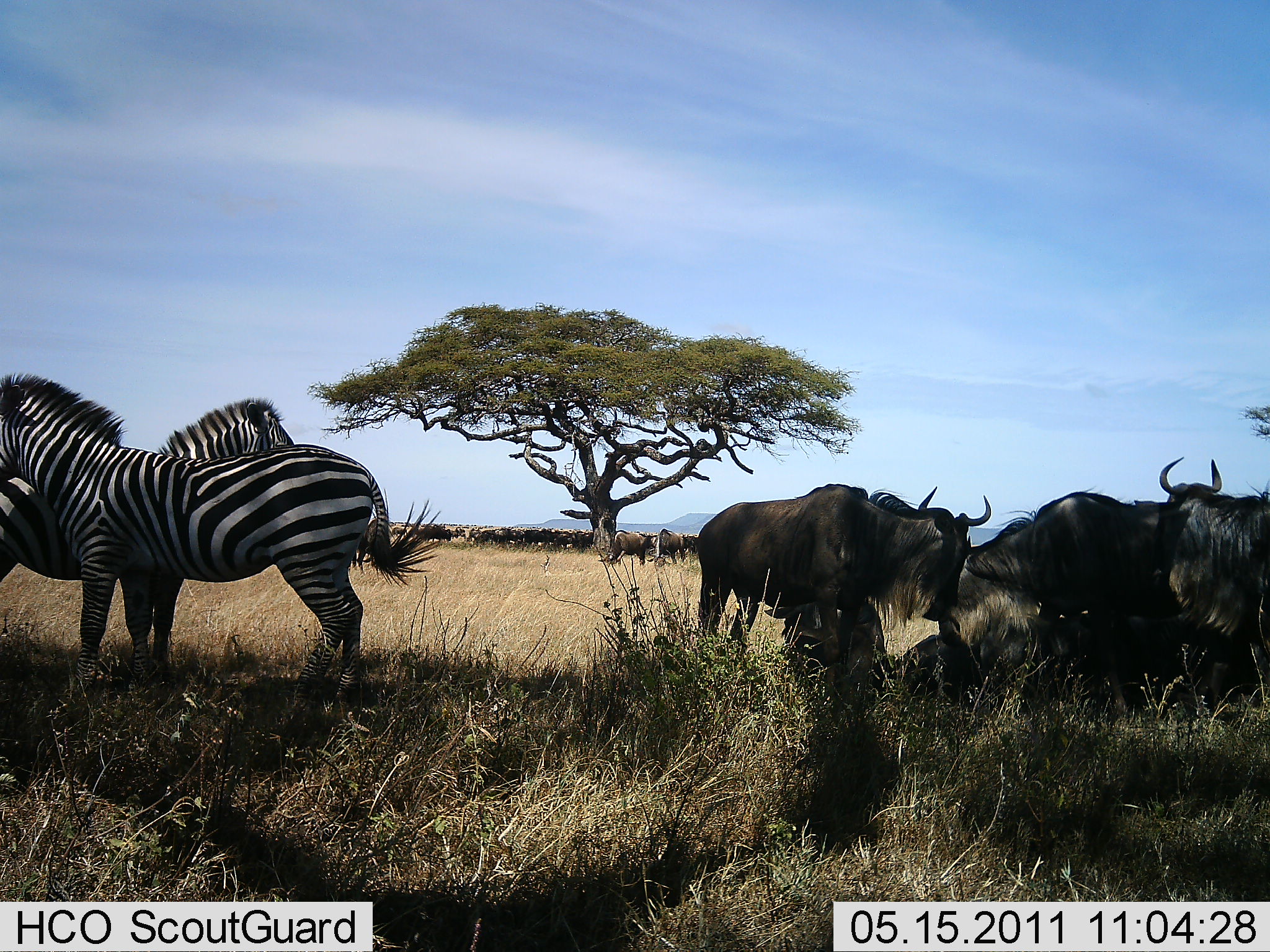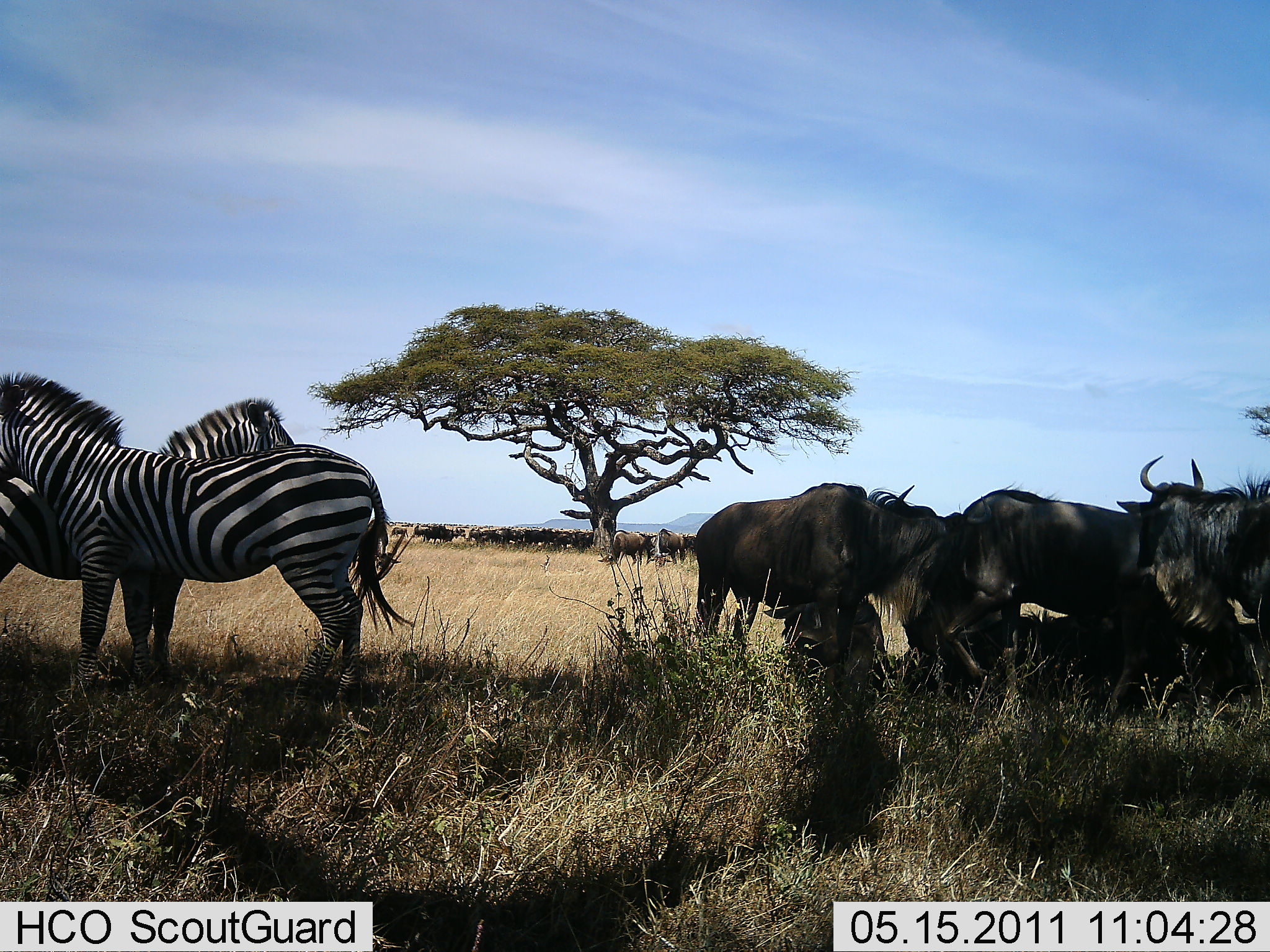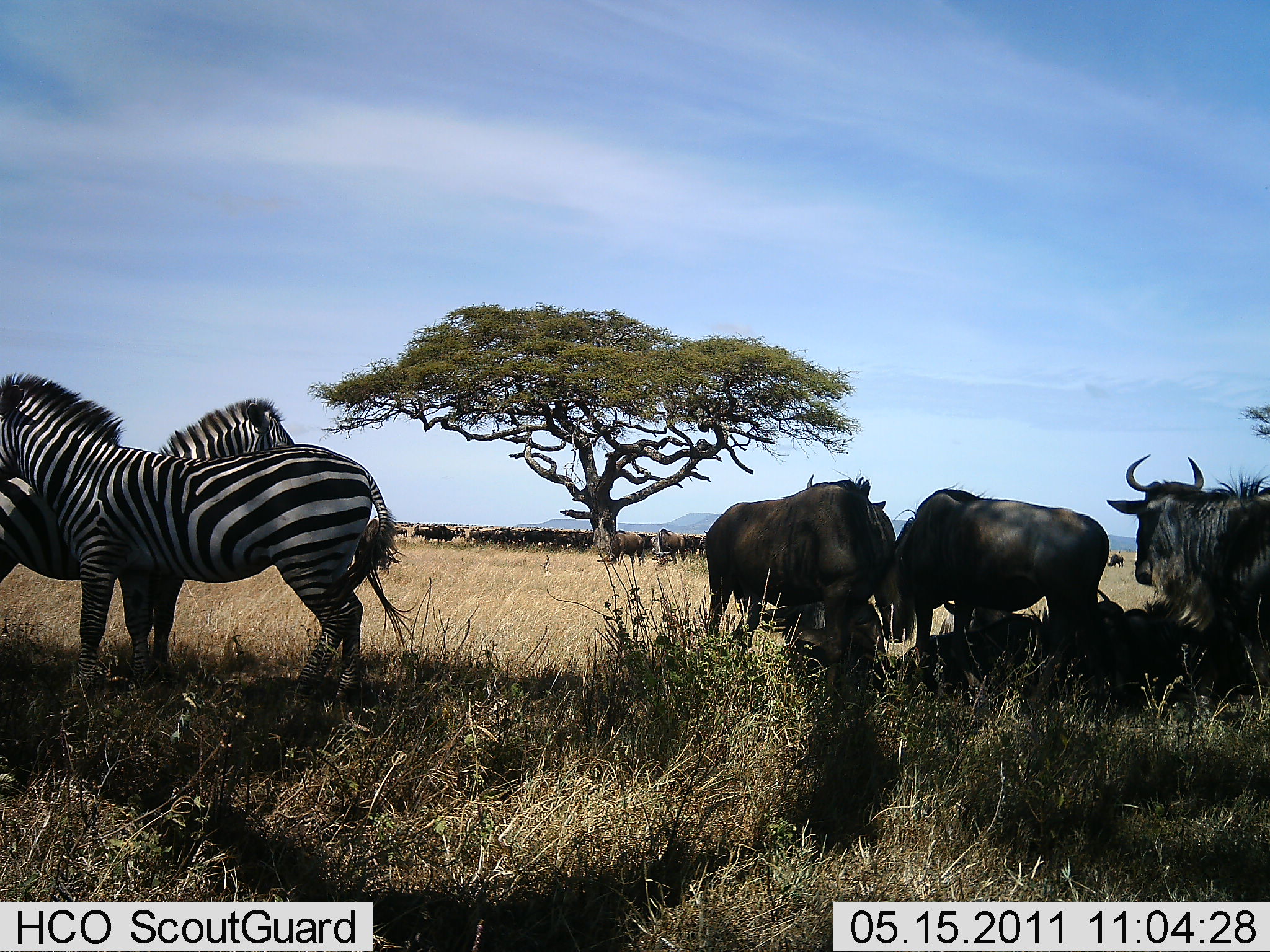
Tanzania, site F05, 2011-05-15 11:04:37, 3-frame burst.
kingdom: Animalia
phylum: Chordata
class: Mammalia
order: Artiodactyla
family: Bovidae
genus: Connochaetes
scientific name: Connochaetes taurinus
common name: blue wildebeest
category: wildebeest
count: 11-50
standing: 69%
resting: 38%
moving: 38%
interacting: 23%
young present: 0%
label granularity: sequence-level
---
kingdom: Animalia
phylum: Chordata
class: Mammalia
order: Perissodactyla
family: Equidae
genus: Equus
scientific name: Equus quagga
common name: plains zebra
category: zebra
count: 2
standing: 100%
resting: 0%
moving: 0%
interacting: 0%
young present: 0%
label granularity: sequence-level